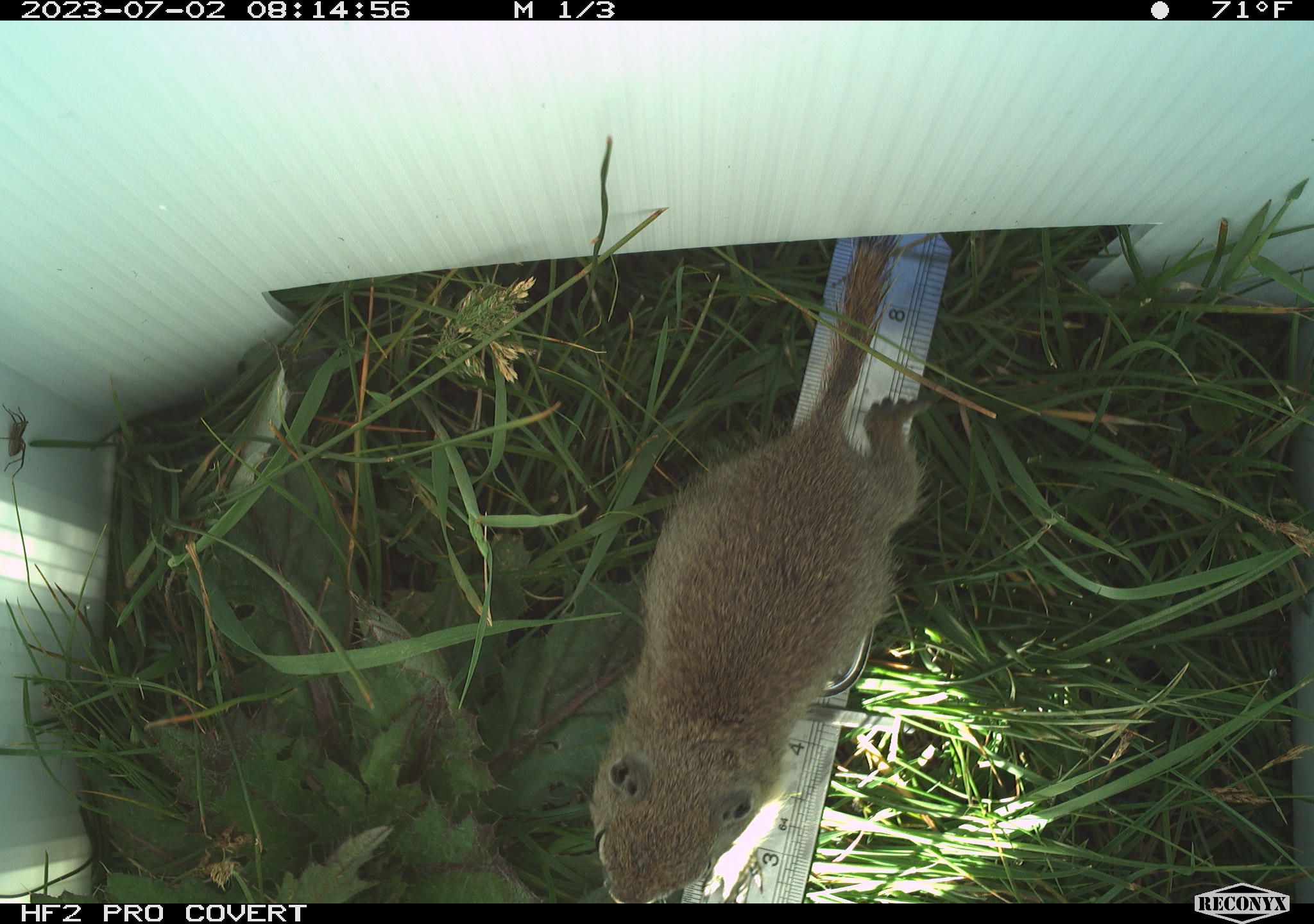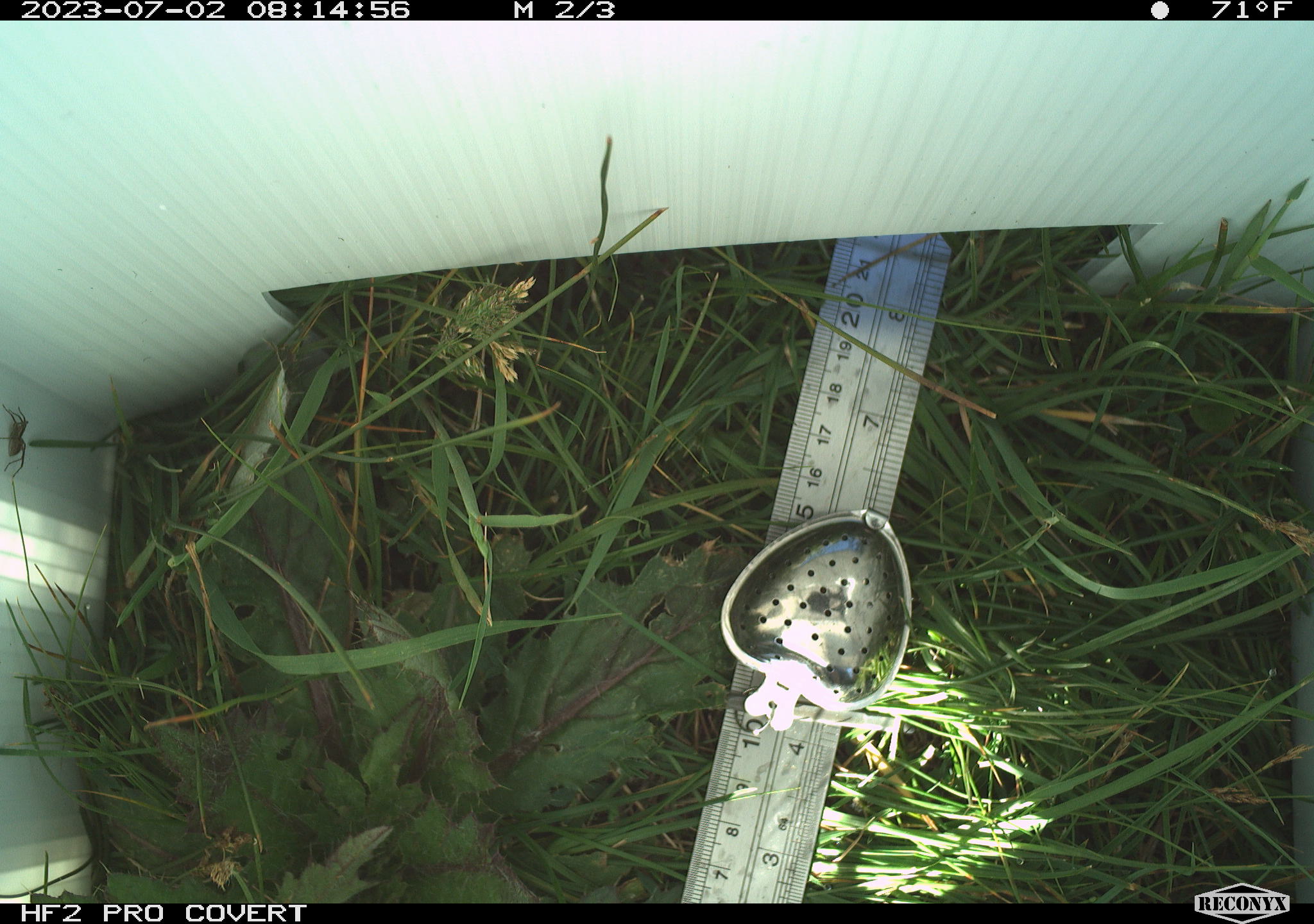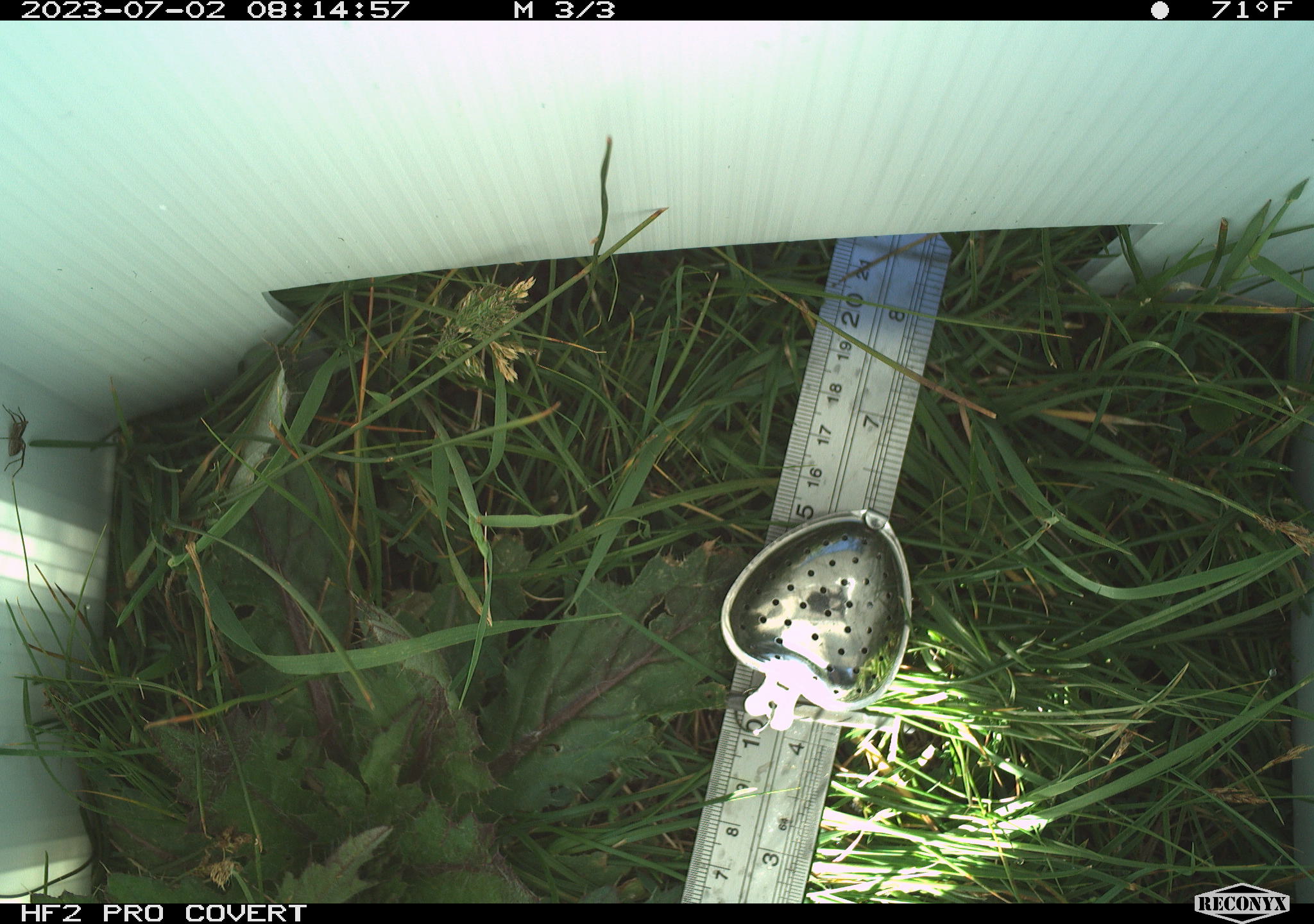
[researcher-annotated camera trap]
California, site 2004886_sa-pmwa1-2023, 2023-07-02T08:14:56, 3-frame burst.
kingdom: Animalia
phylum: Chordata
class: Mammalia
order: Rodentia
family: Sciuridae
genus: Urocitellus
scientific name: Urocitellus beldingi beldingi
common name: belding's ground squirrel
Belding's ground squirrel (Urocitellus beldingi beldingi).